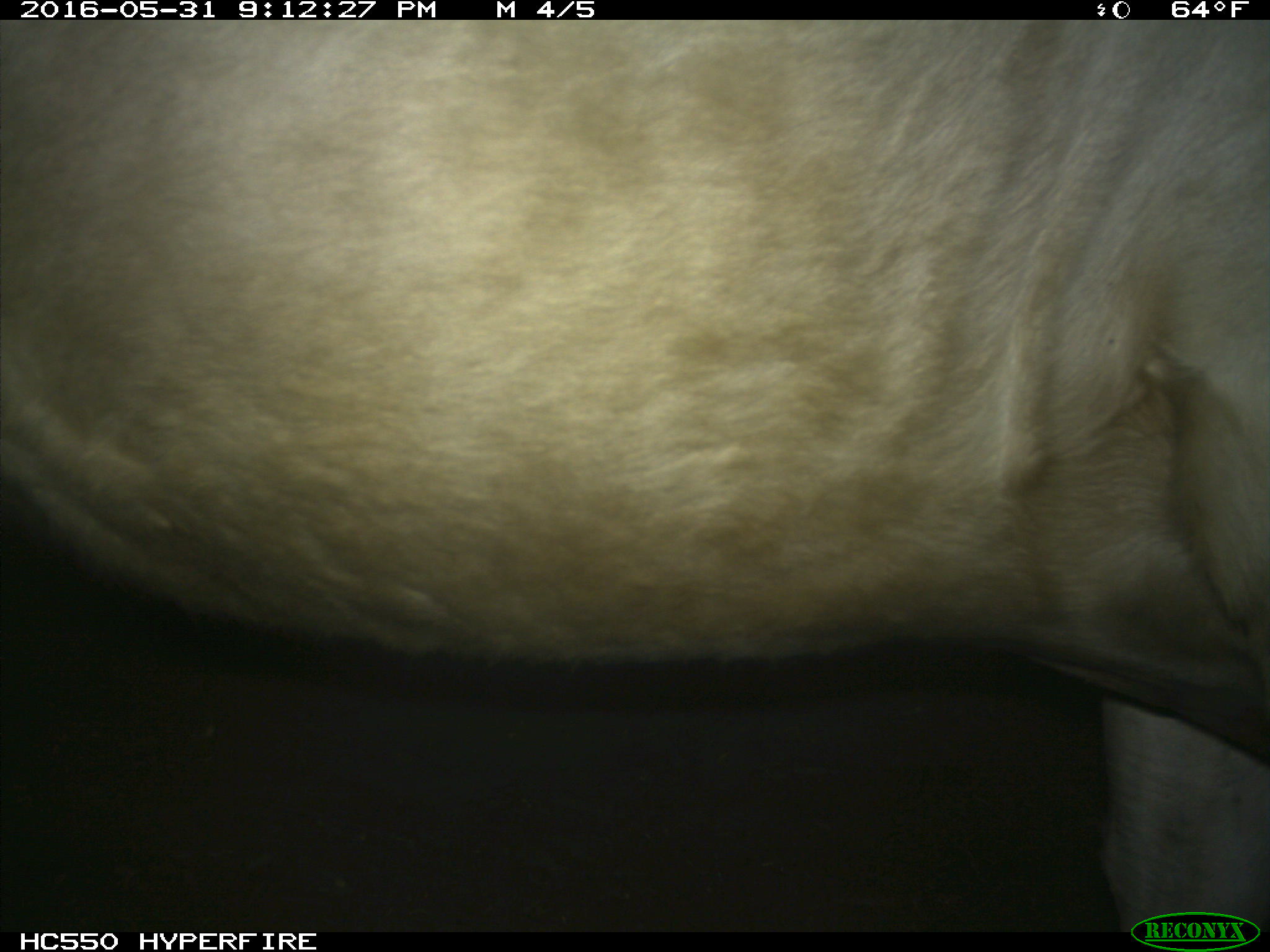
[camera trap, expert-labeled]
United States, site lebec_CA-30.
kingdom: Animalia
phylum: Chordata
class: Mammalia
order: Artiodactyla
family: Bovidae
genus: Bos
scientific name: Bos taurus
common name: domestic cow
Bos taurus (domestic cow).